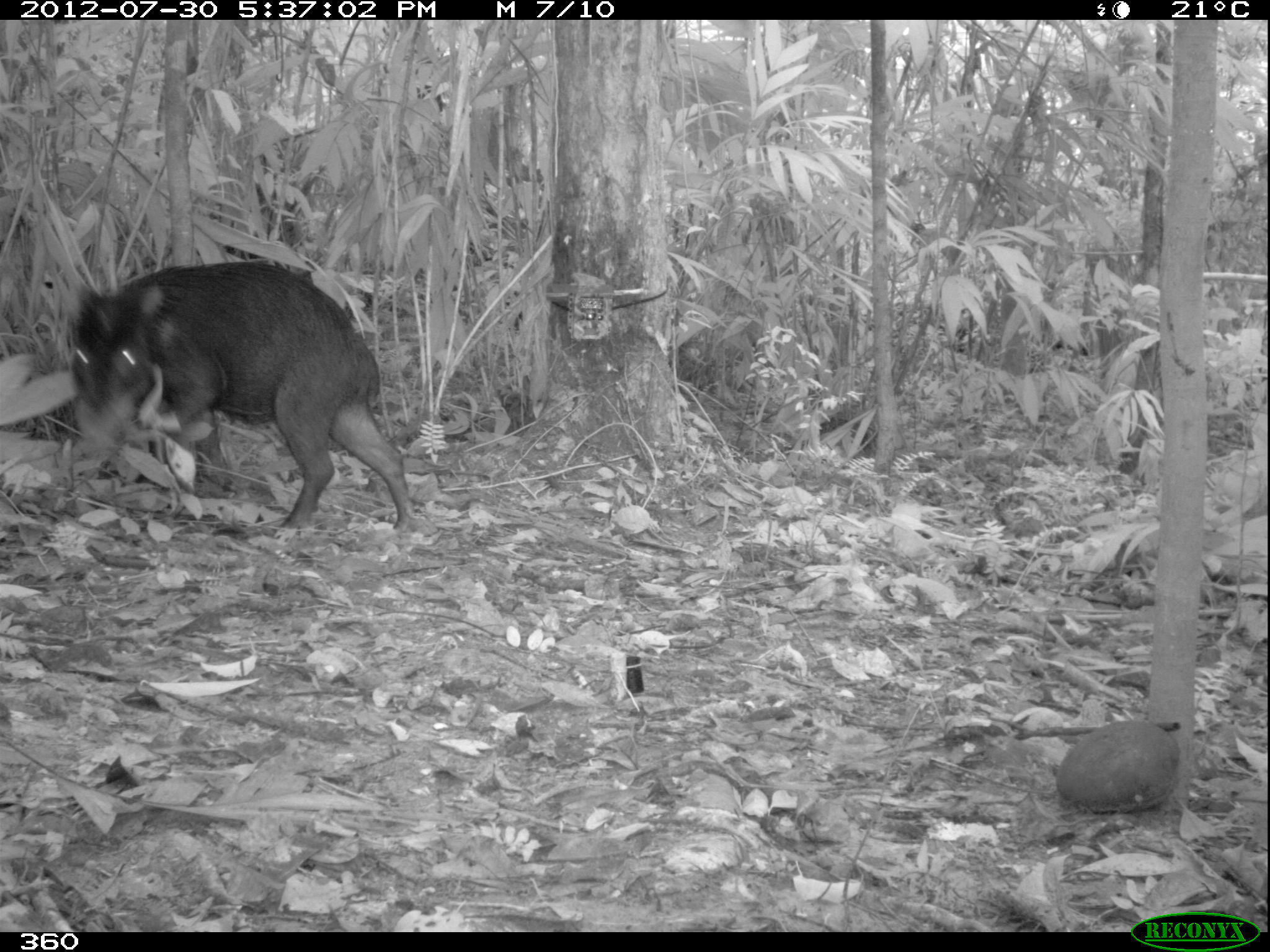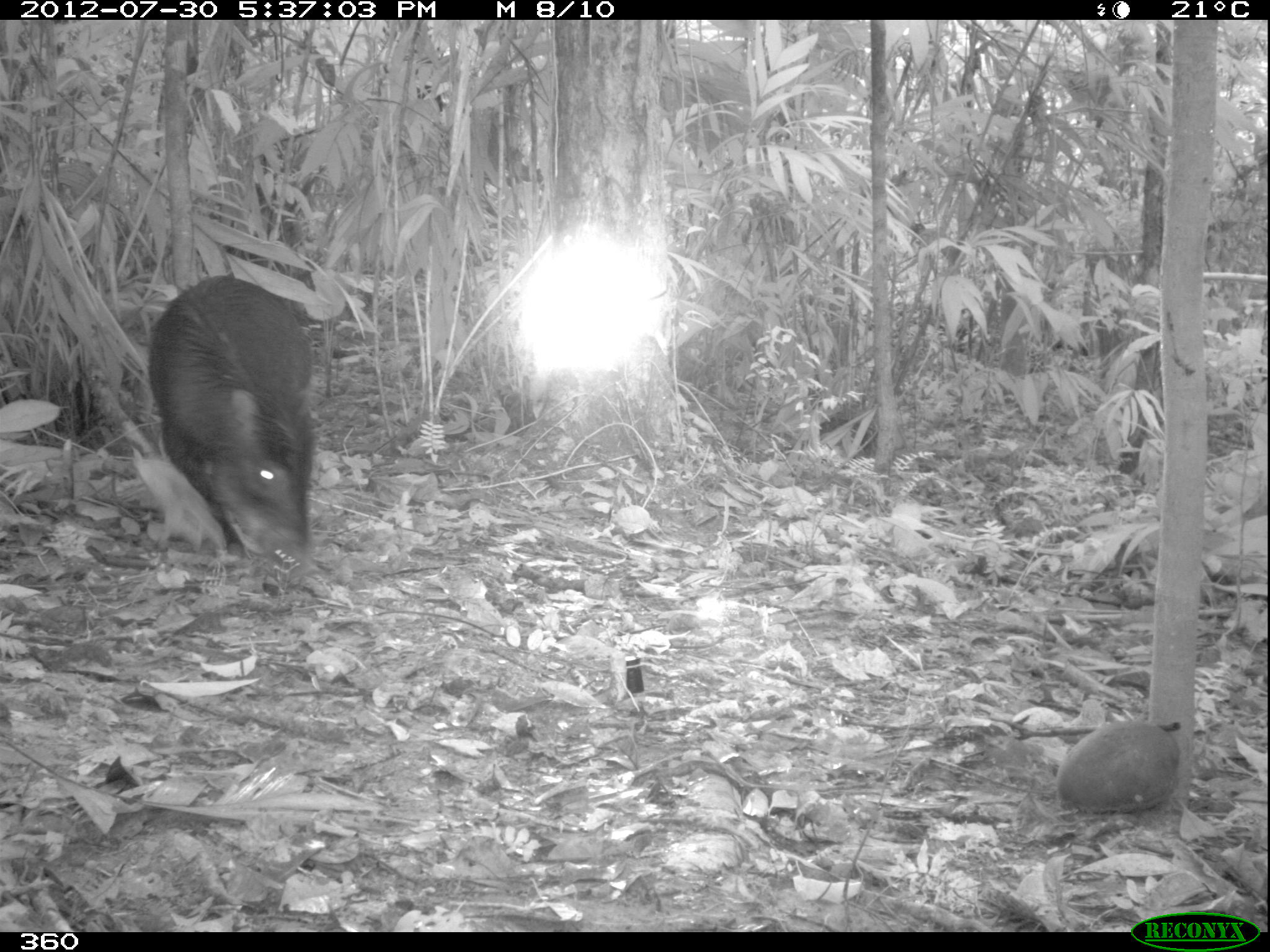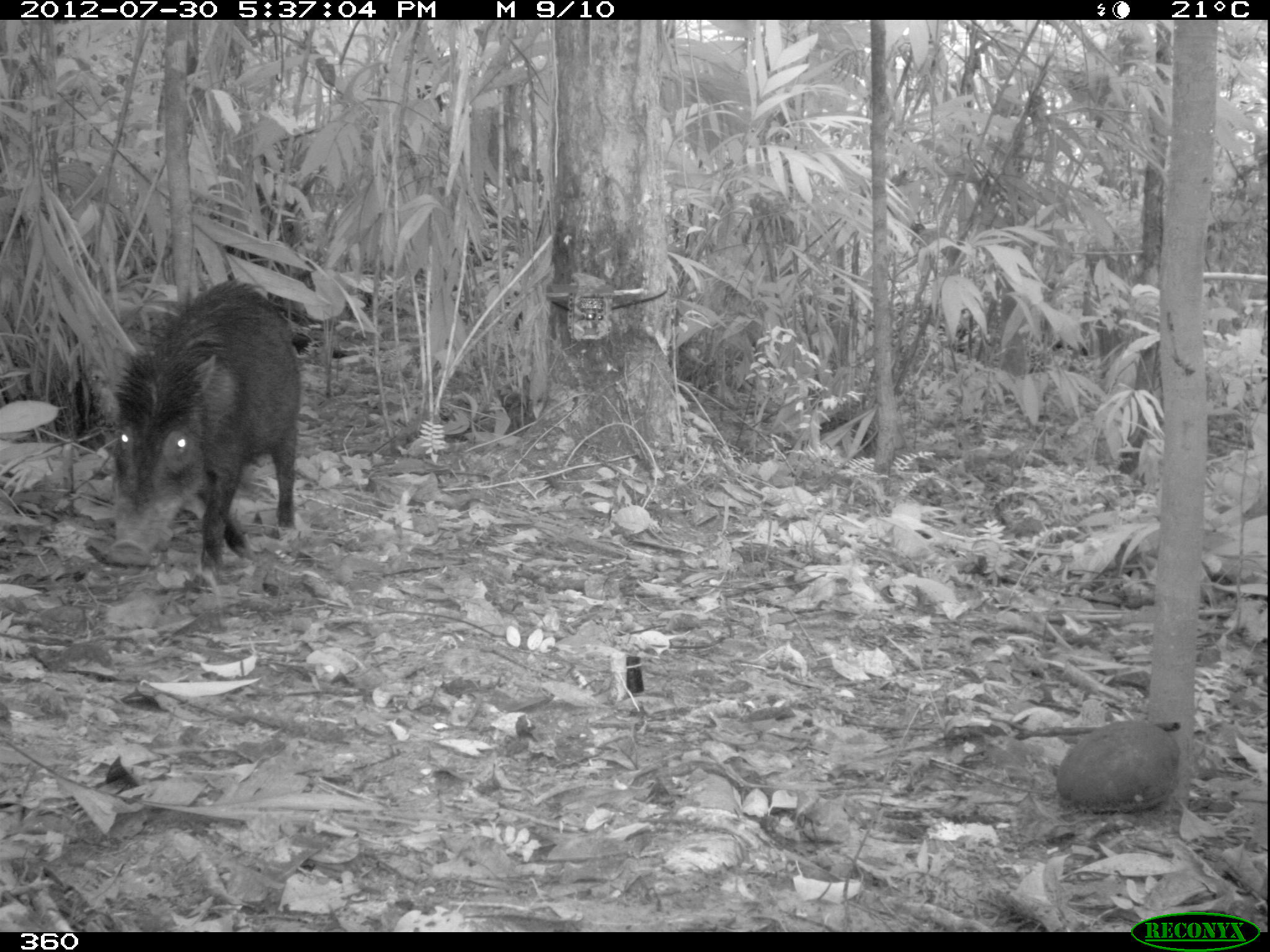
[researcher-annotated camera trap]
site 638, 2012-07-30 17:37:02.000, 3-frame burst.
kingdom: Animalia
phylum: Chordata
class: Mammalia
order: Artiodactyla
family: Tayassuidae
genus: Tayassu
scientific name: Tayassu pecari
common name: white-lipped peccary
Tayassu pecari (white-lipped peccary).